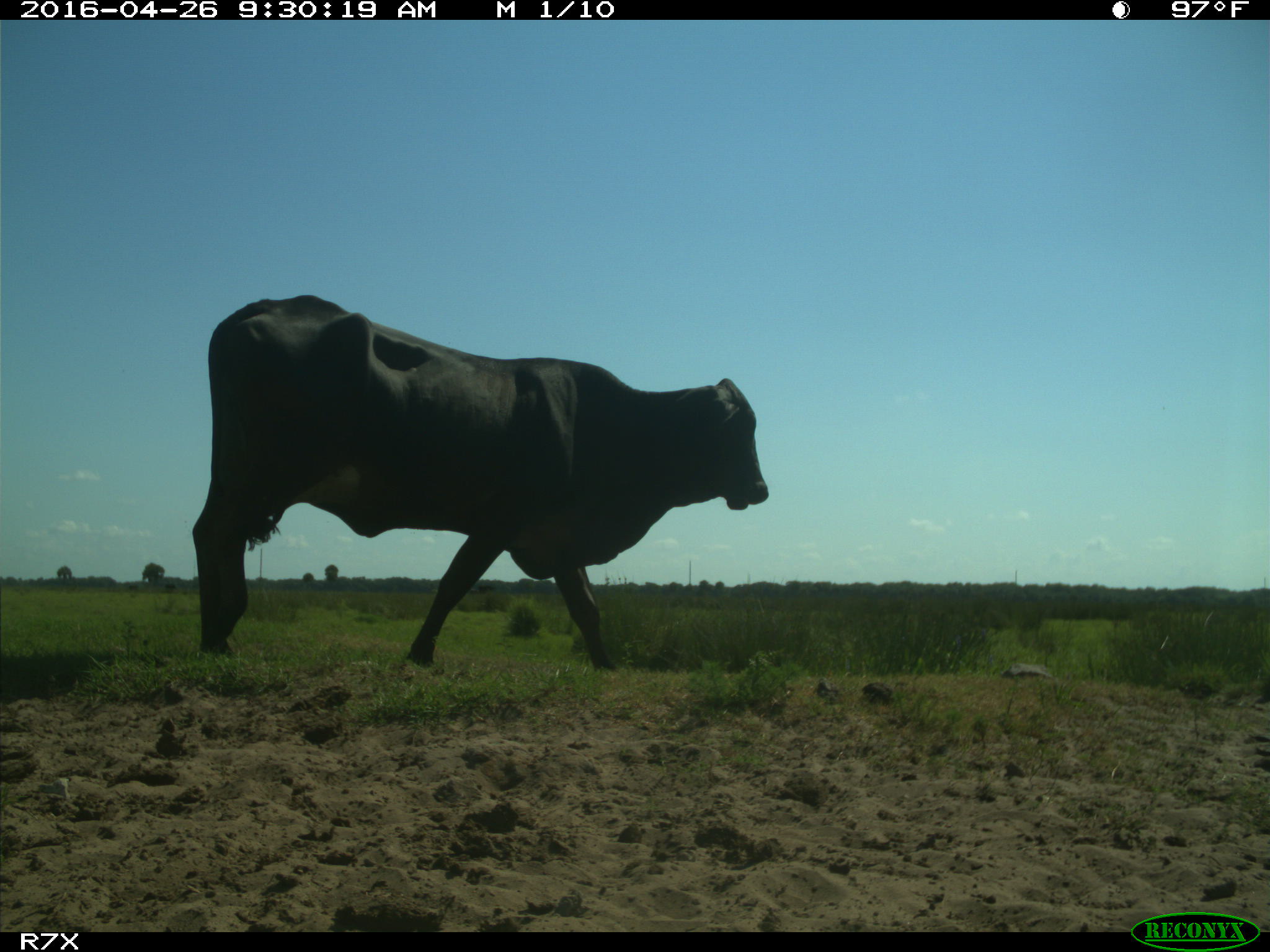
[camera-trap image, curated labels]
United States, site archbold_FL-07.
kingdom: Animalia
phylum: Chordata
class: Mammalia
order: Artiodactyla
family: Bovidae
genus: Bos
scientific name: Bos taurus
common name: domestic cow